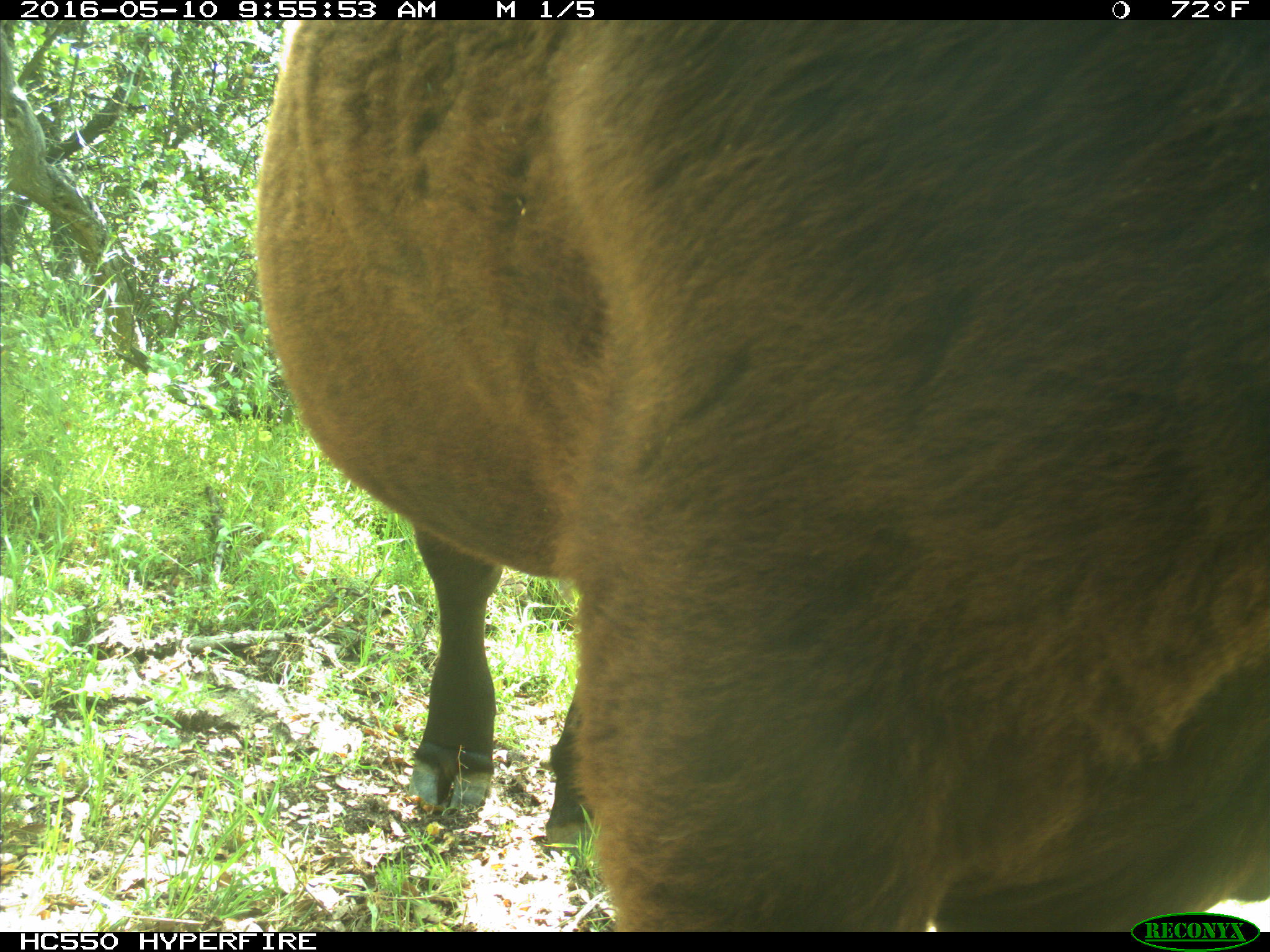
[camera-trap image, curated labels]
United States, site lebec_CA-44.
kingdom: Animalia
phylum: Chordata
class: Mammalia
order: Artiodactyla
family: Bovidae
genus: Bos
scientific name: Bos taurus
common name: domestic cow